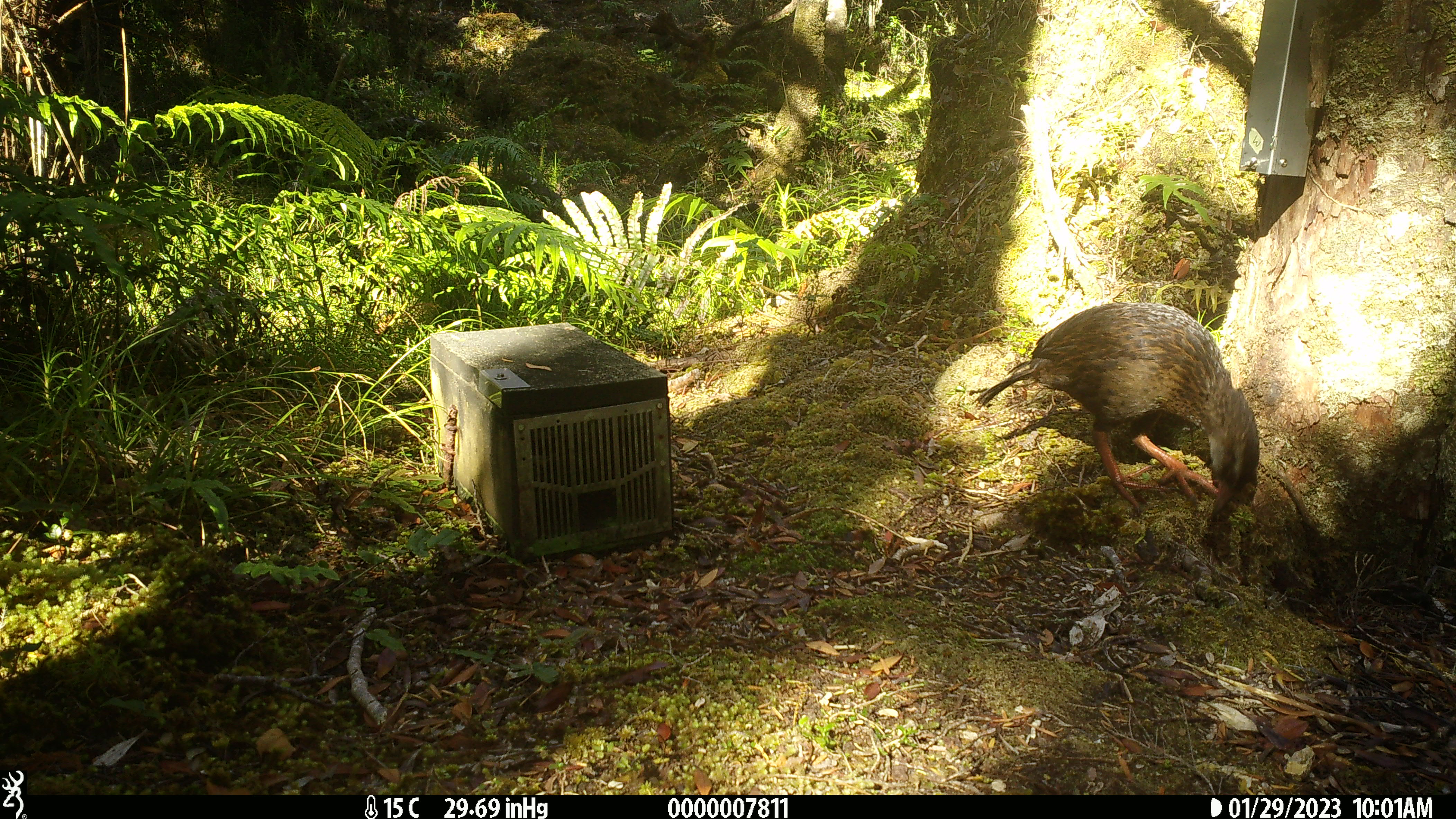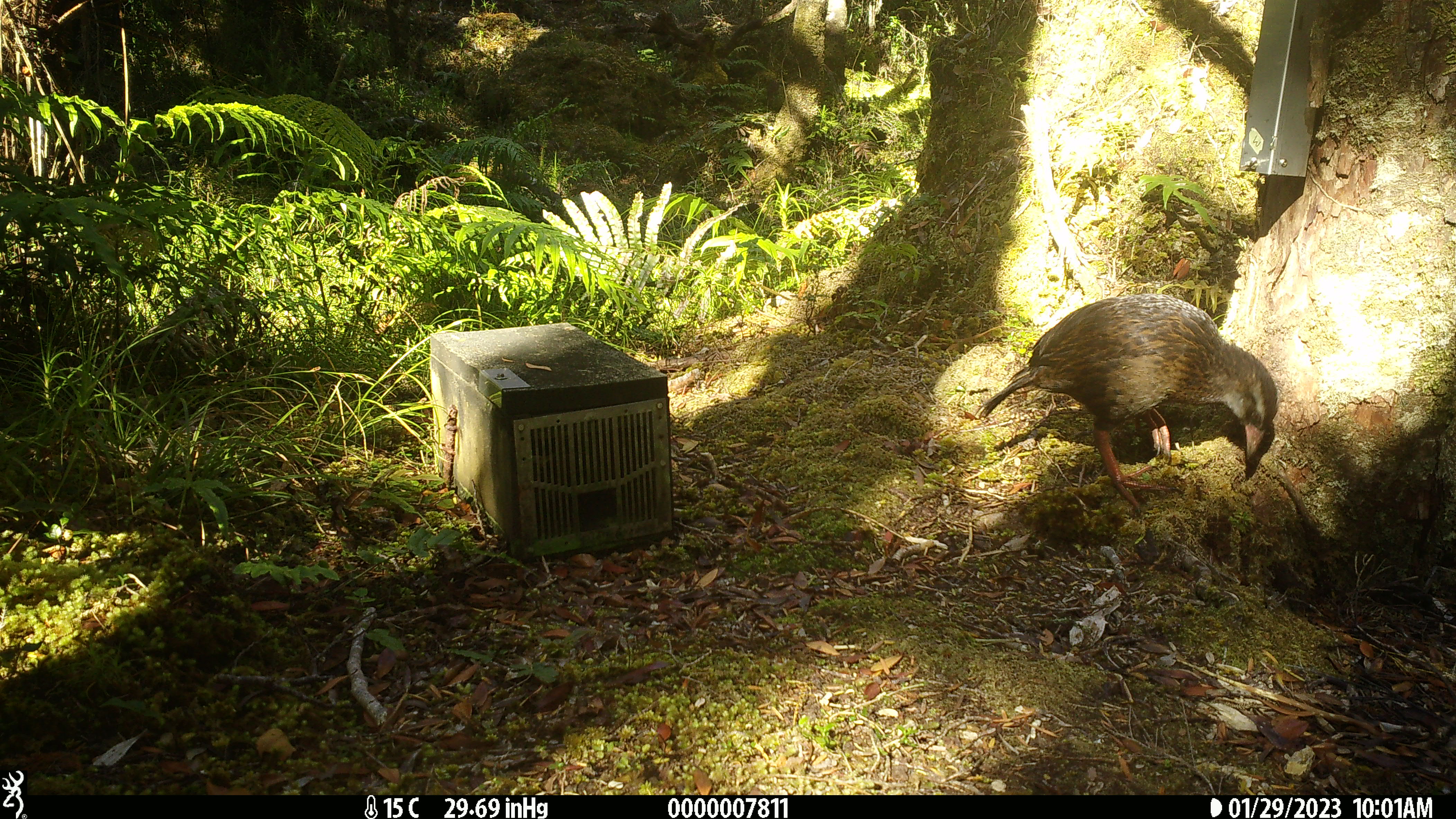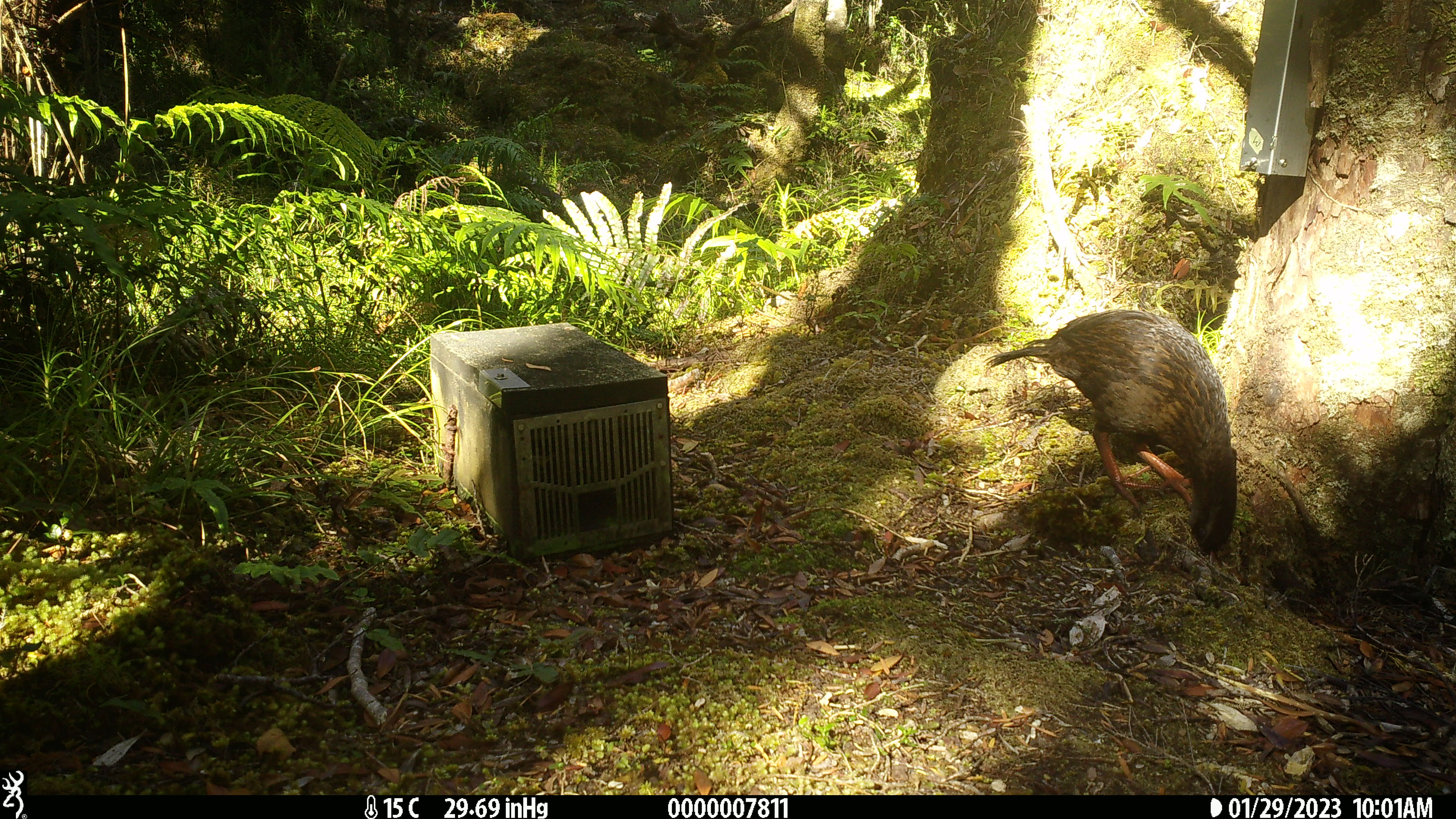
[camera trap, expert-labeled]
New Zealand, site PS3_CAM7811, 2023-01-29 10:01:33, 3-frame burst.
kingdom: Animalia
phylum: Chordata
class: Aves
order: Gruiformes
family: Rallidae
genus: Gallirallus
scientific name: Gallirallus australis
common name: weka